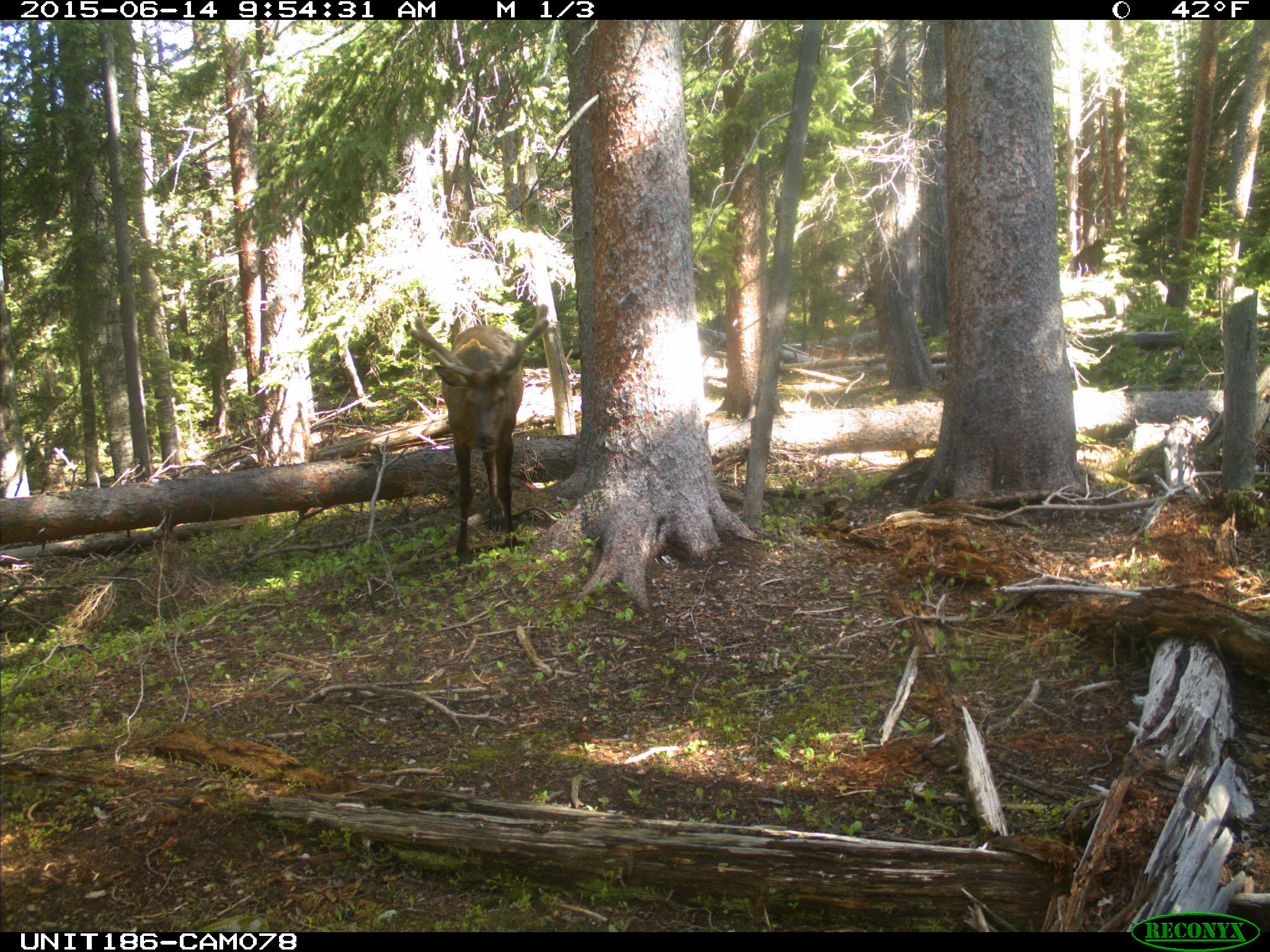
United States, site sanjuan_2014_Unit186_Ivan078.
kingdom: Animalia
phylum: Chordata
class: Mammalia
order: Artiodactyla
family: Cervidae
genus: Cervus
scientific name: Cervus elaphus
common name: red deer